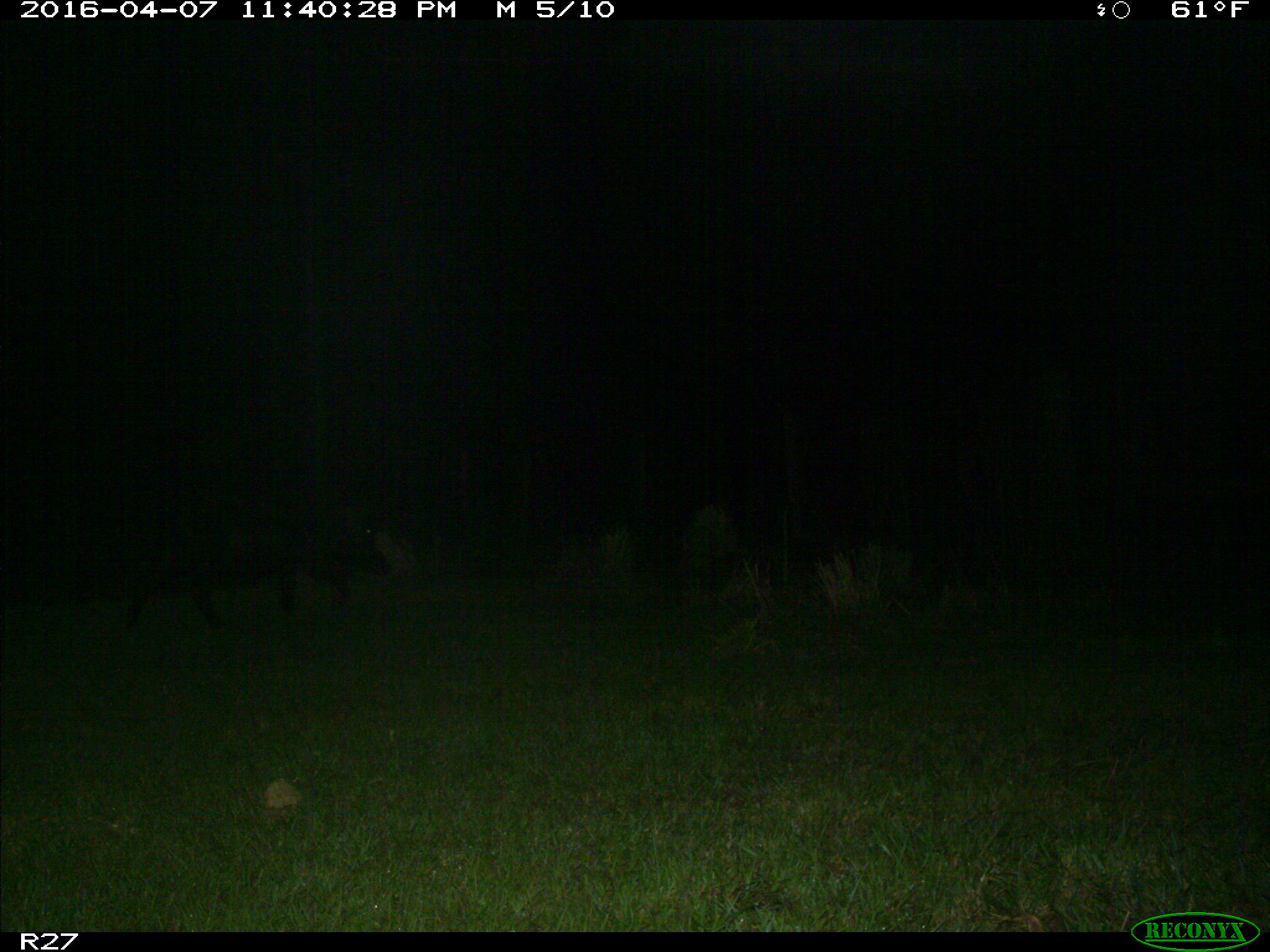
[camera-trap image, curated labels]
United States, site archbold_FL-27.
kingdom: Animalia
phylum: Chordata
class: Mammalia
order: Artiodactyla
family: Suidae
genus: Sus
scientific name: Sus scrofa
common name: wild boar